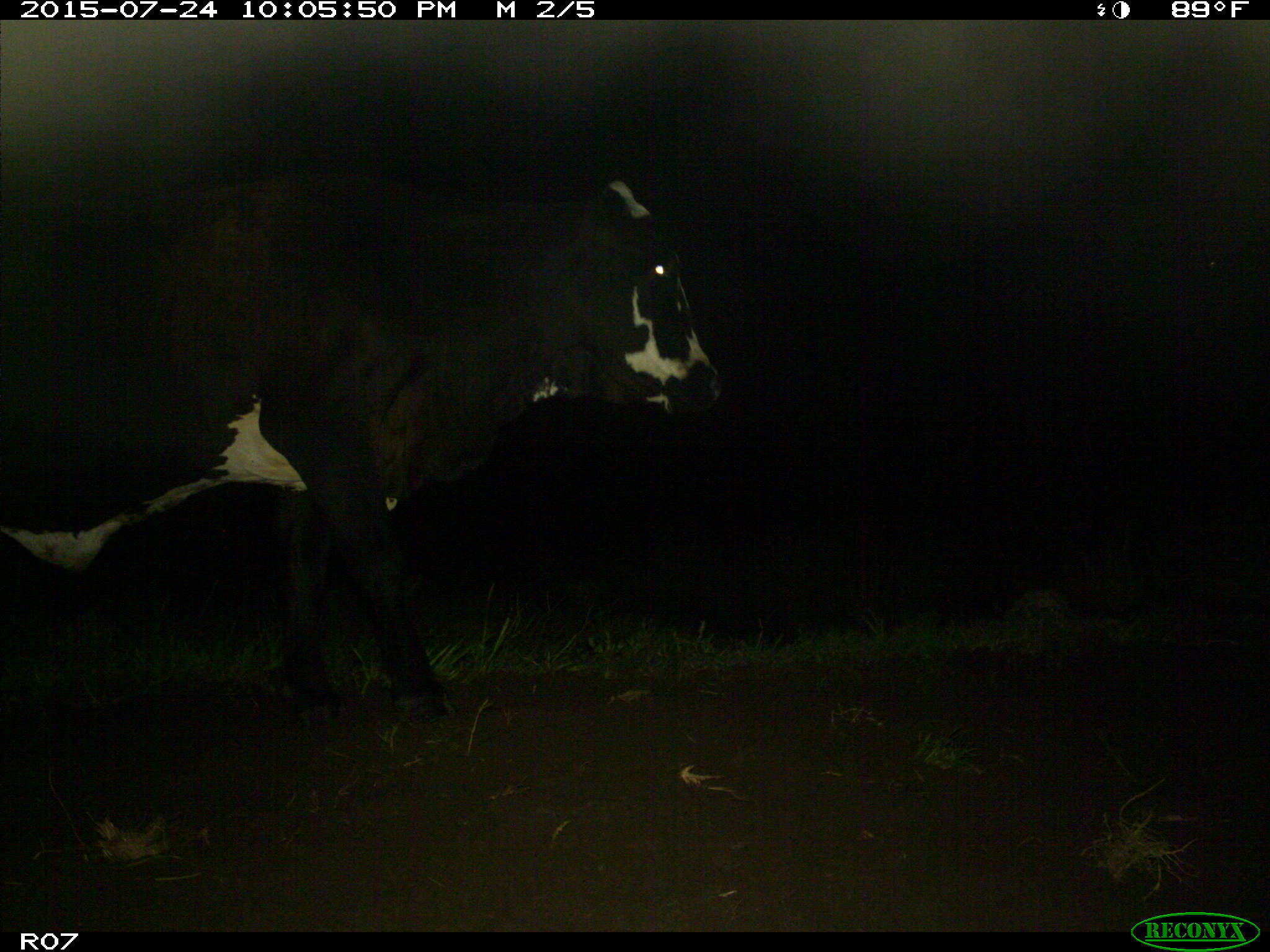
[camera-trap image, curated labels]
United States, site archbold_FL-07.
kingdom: Animalia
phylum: Chordata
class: Mammalia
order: Artiodactyla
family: Bovidae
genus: Bos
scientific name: Bos taurus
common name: domestic cow